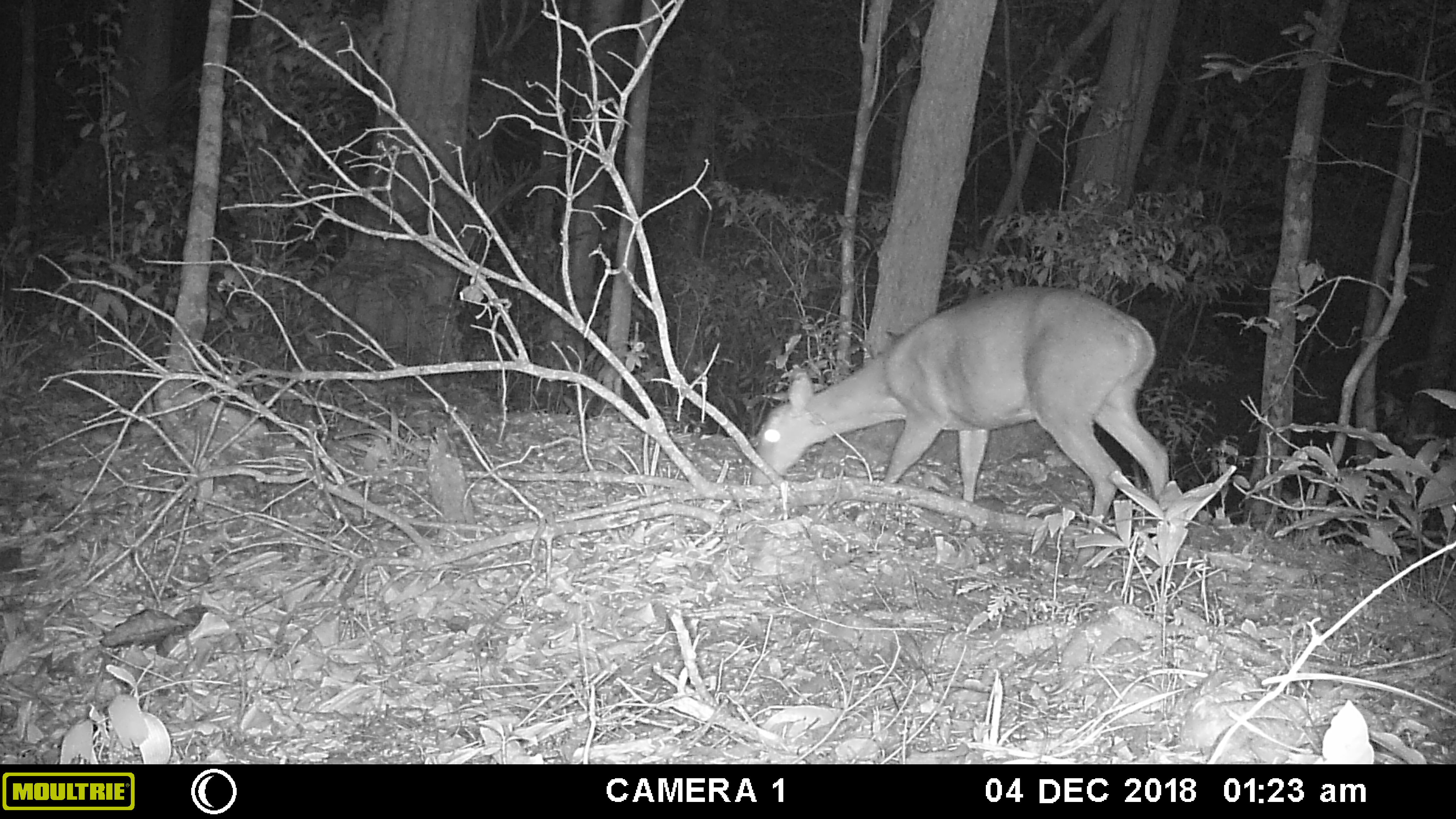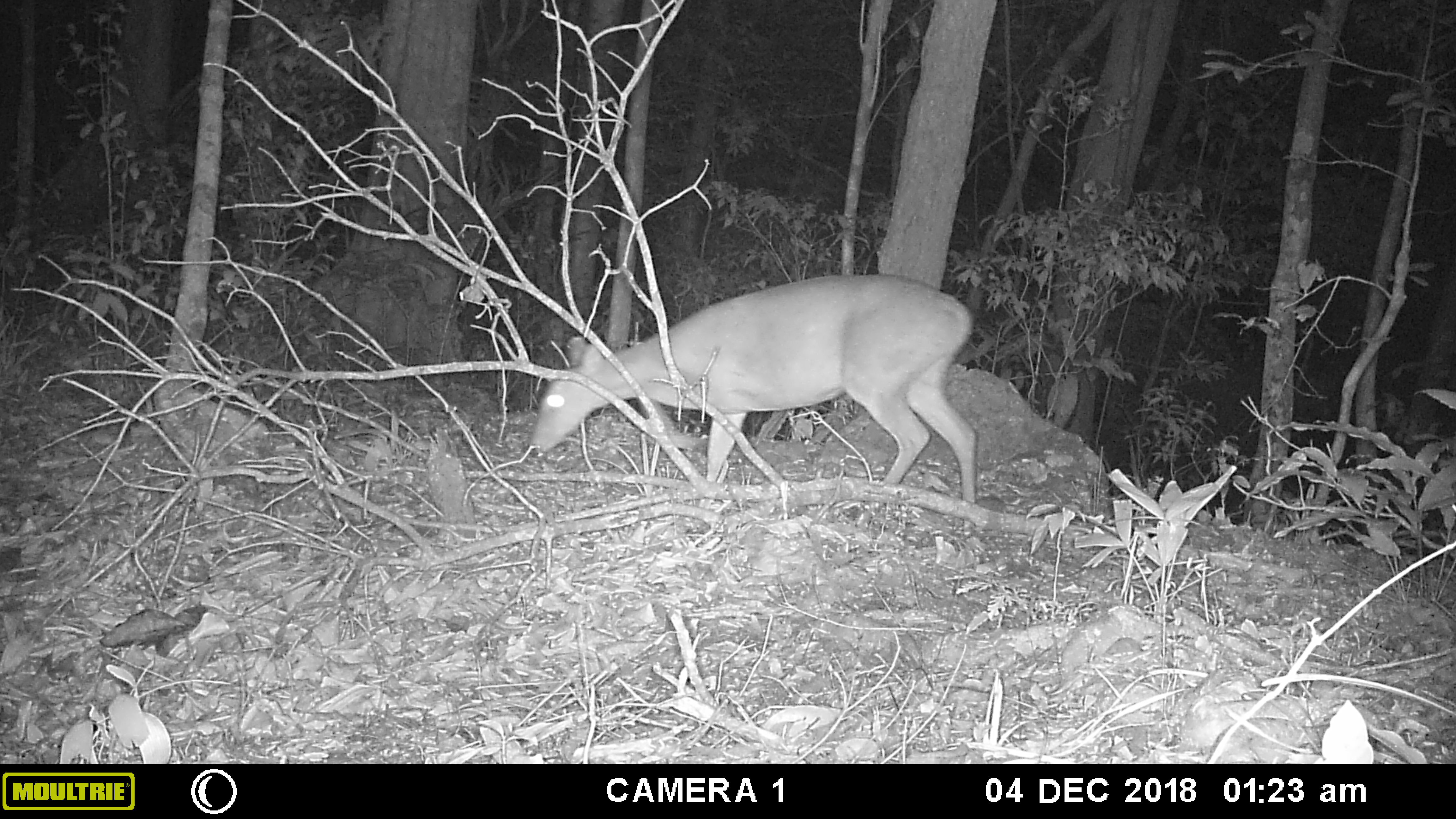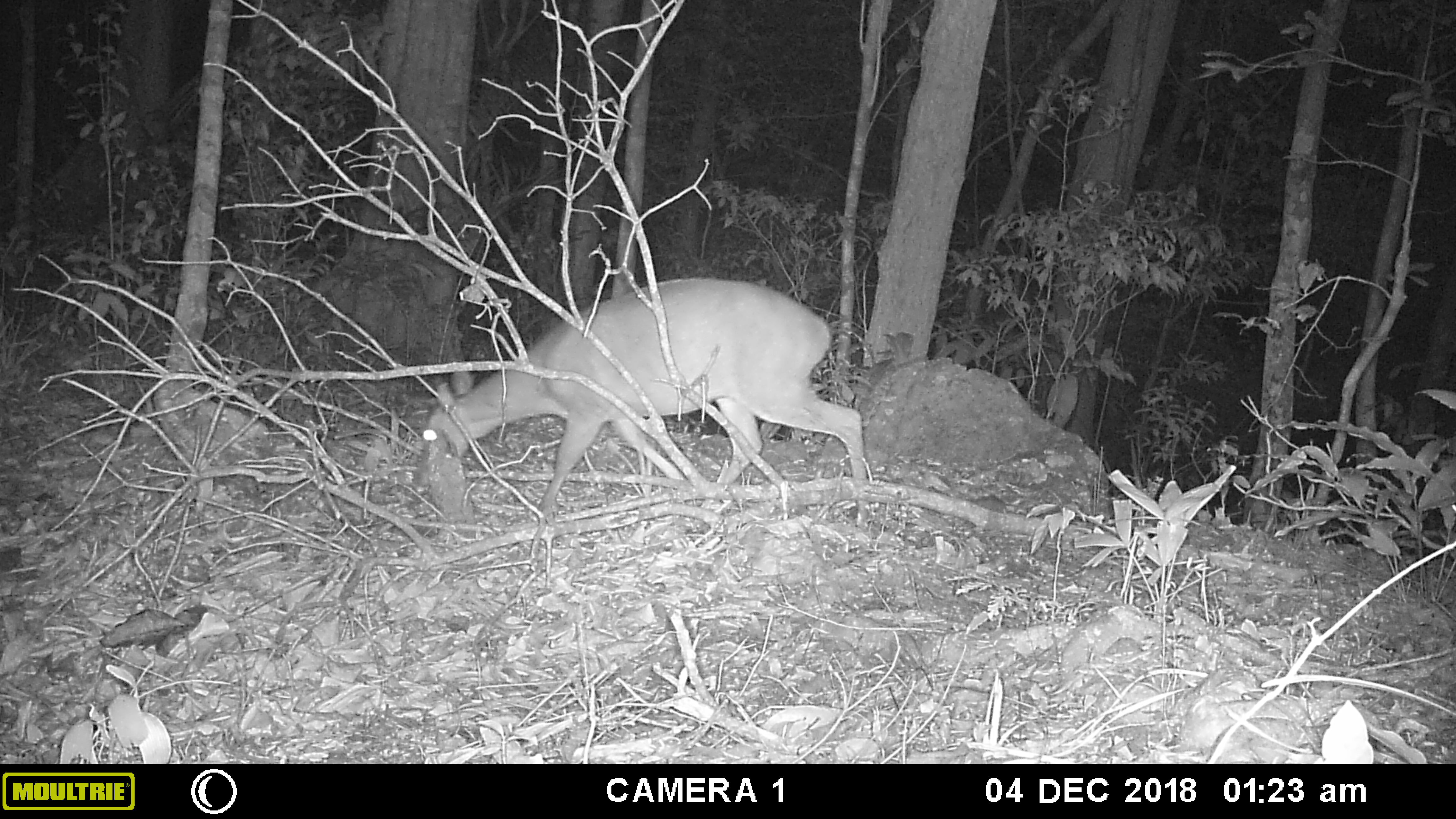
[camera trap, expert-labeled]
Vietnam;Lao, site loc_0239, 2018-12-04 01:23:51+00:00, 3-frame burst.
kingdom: Animalia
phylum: Chordata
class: Mammalia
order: Artiodactyla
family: Cervidae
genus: Muntiacus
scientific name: Muntiacus vuquangensis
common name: large-antlered muntjac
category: large antlered muntjac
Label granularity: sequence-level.